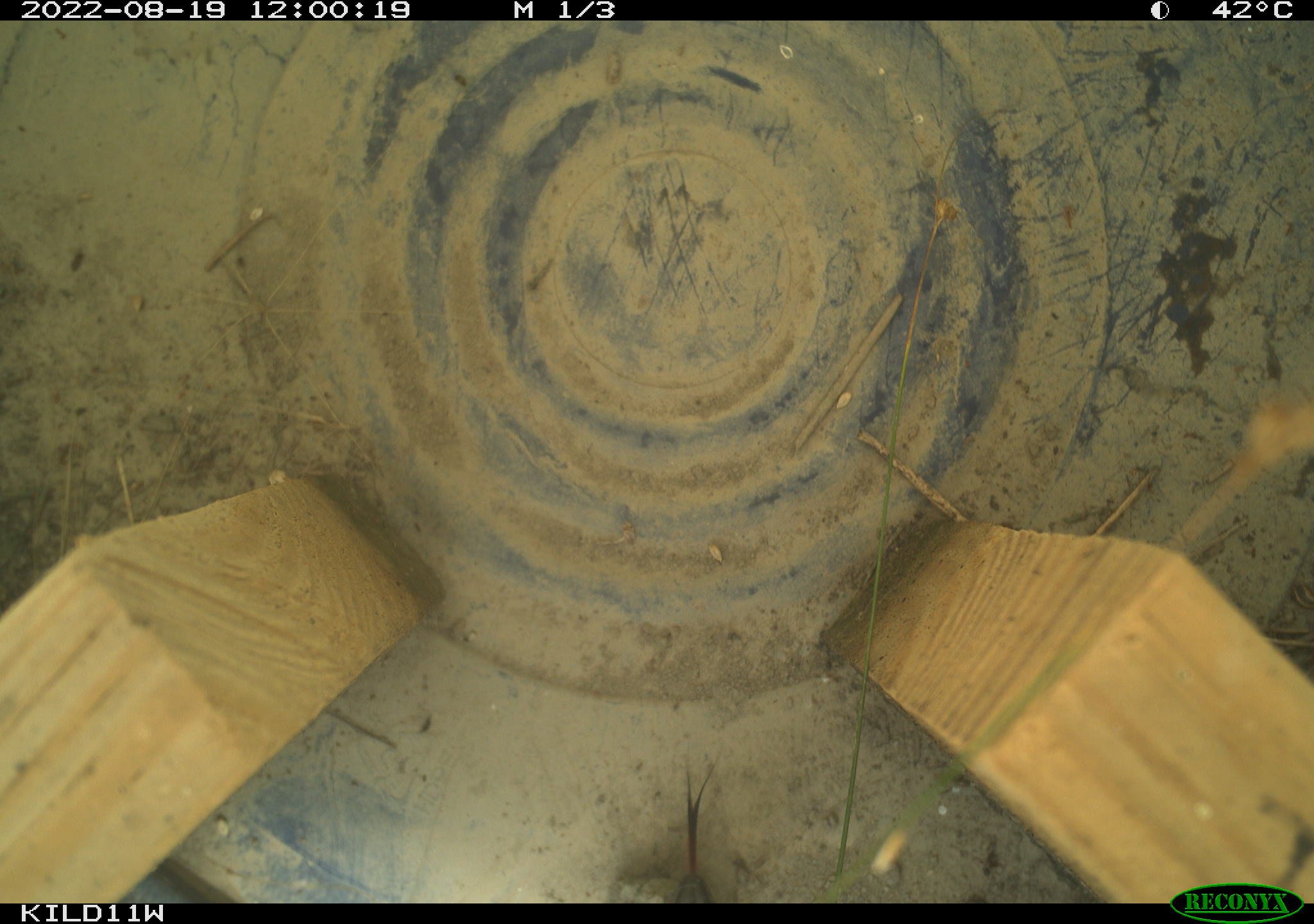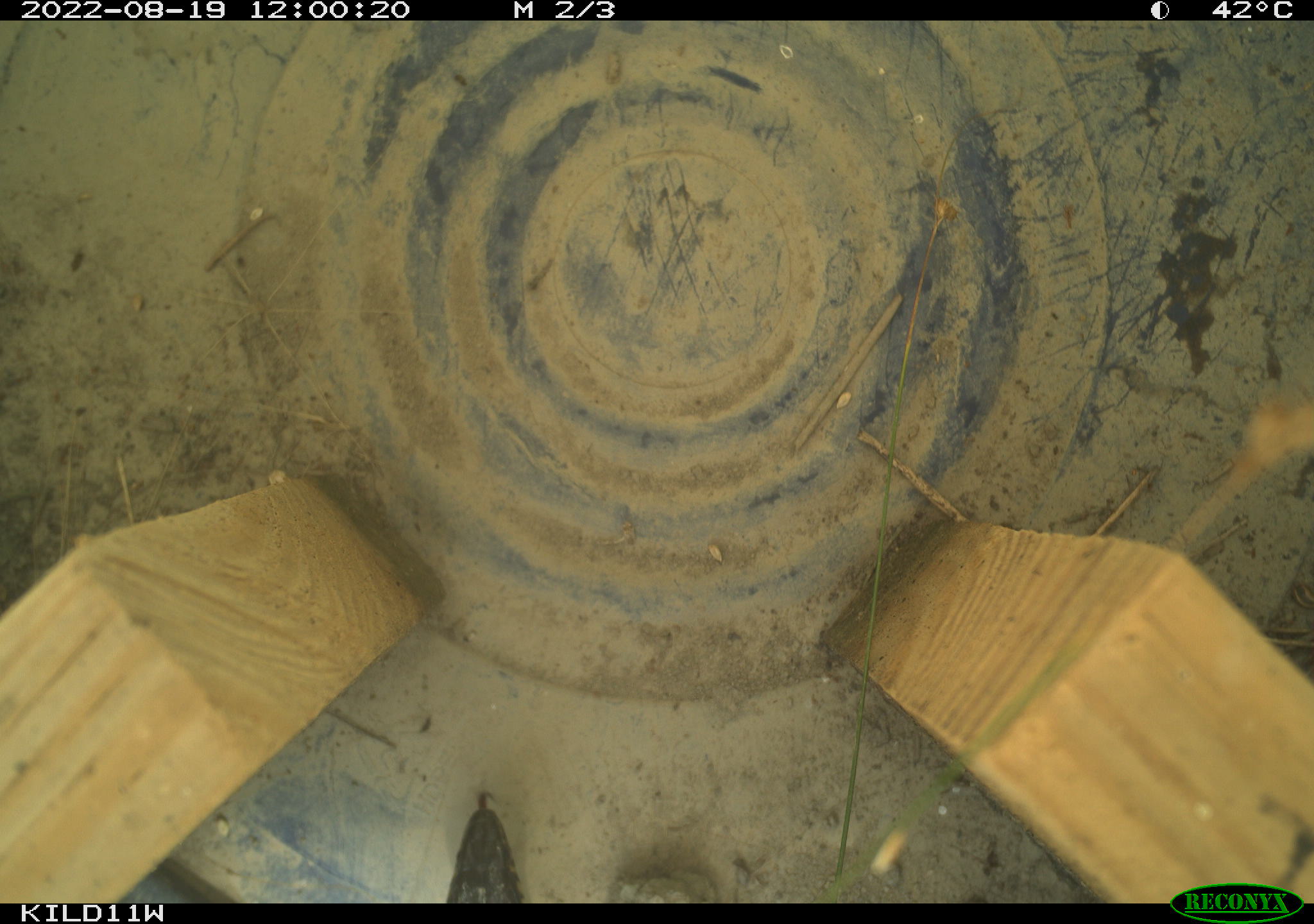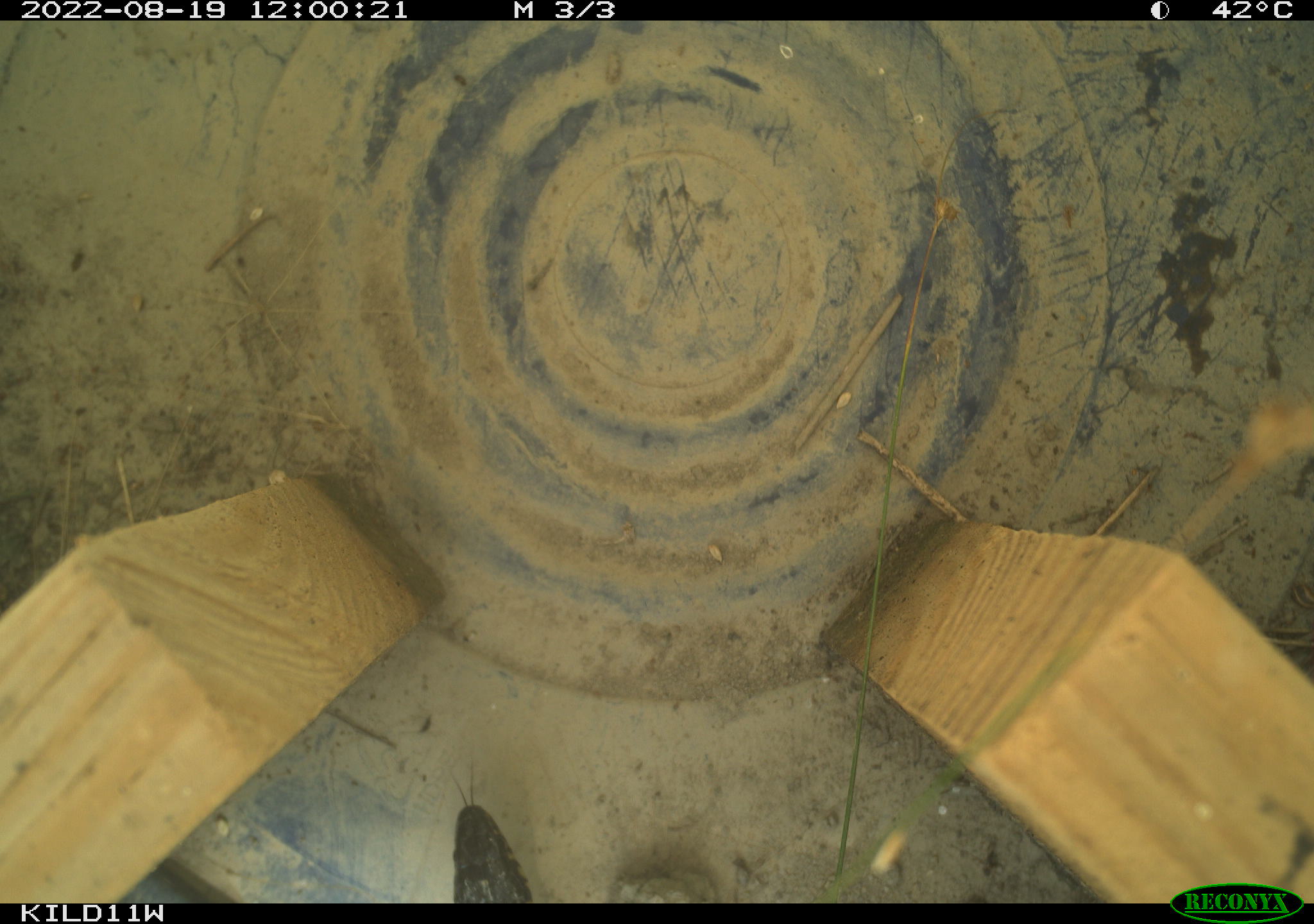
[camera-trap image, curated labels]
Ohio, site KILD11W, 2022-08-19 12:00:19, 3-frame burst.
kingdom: Animalia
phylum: Chordata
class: Reptilia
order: Squamata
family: Colubridae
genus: Thamnophis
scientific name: Thamnophis sirtalis sirtalis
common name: eastern gartersnake